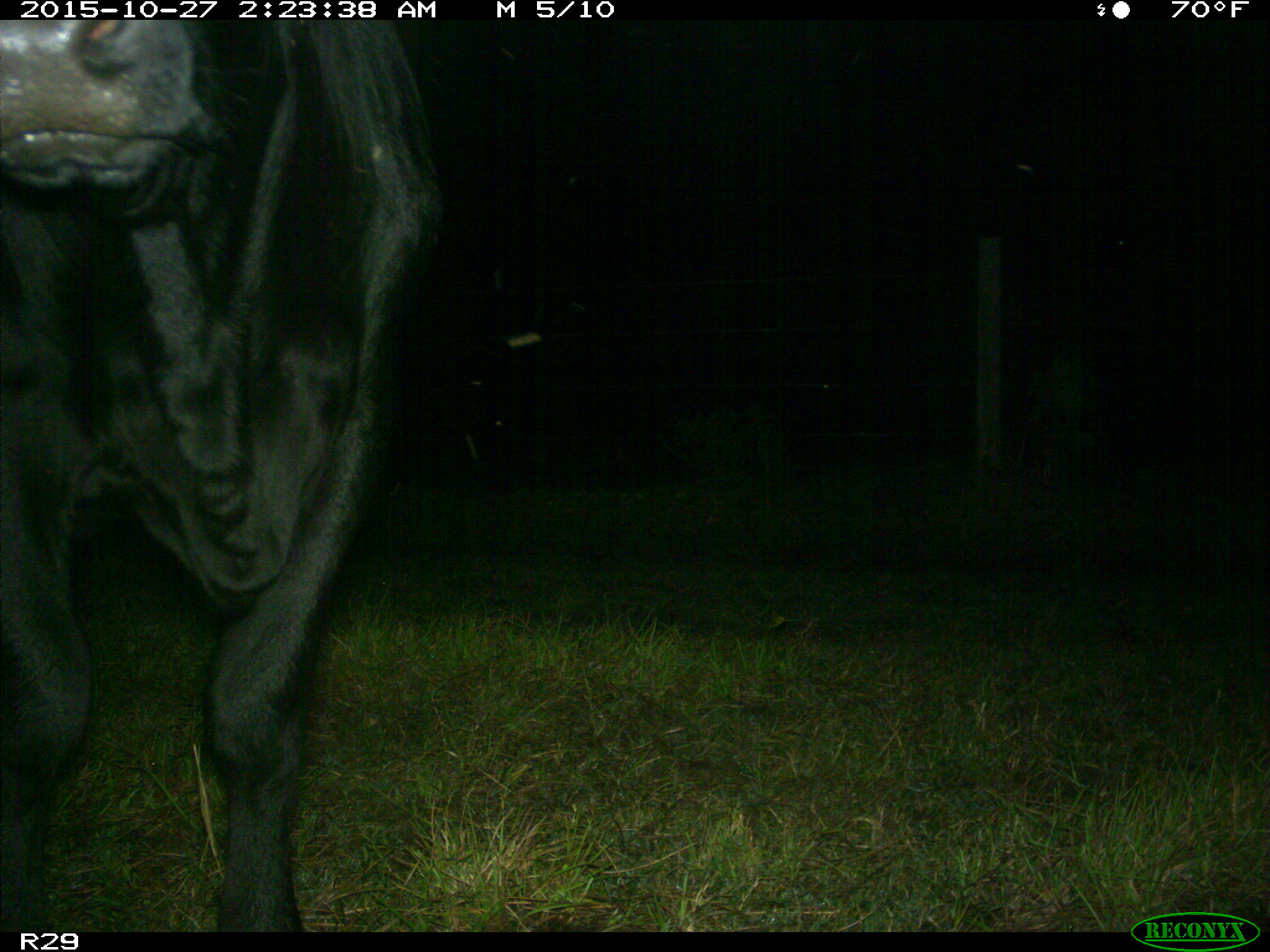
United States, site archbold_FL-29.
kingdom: Animalia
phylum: Chordata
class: Mammalia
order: Artiodactyla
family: Bovidae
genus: Bos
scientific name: Bos taurus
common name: domestic cow